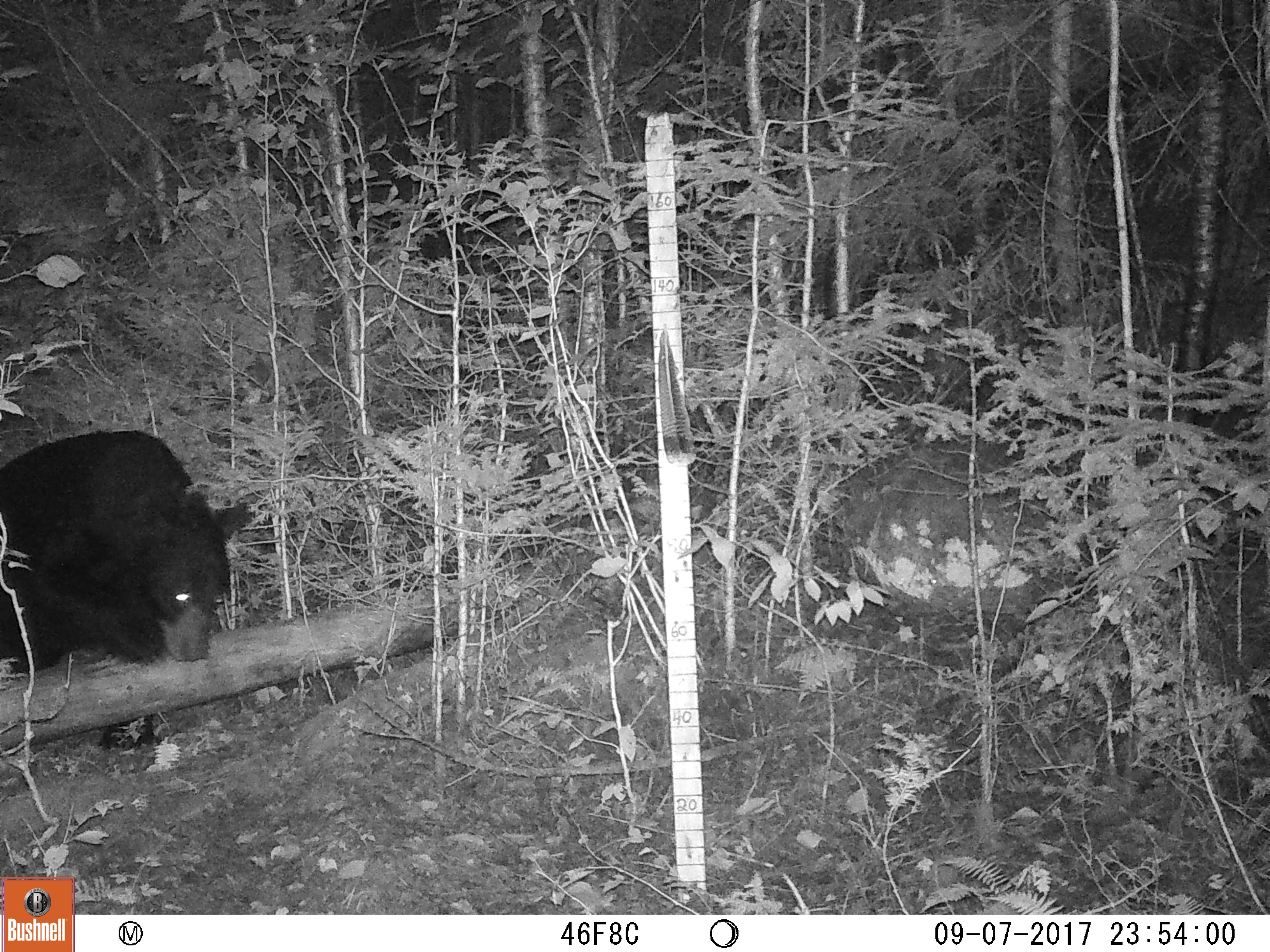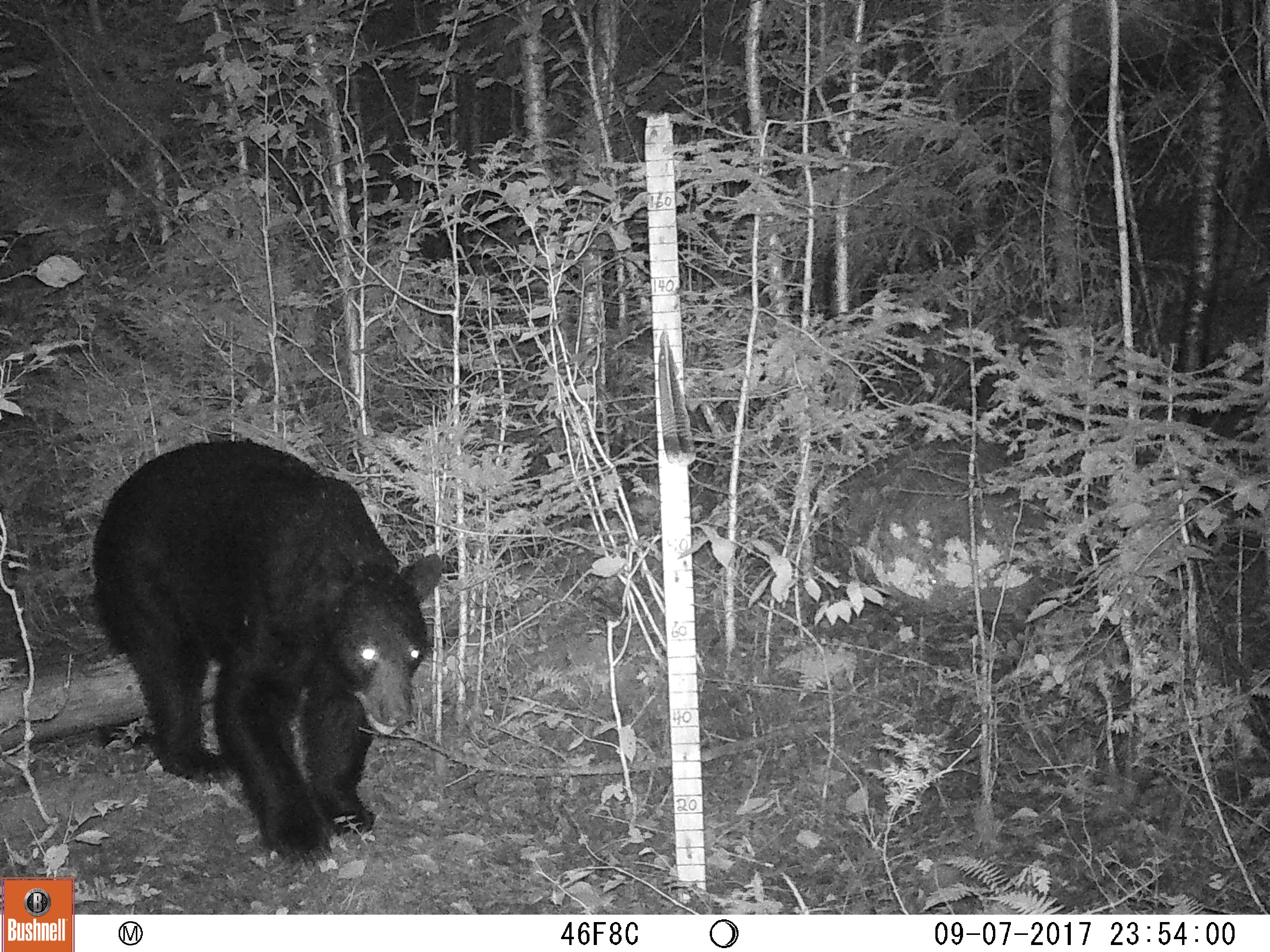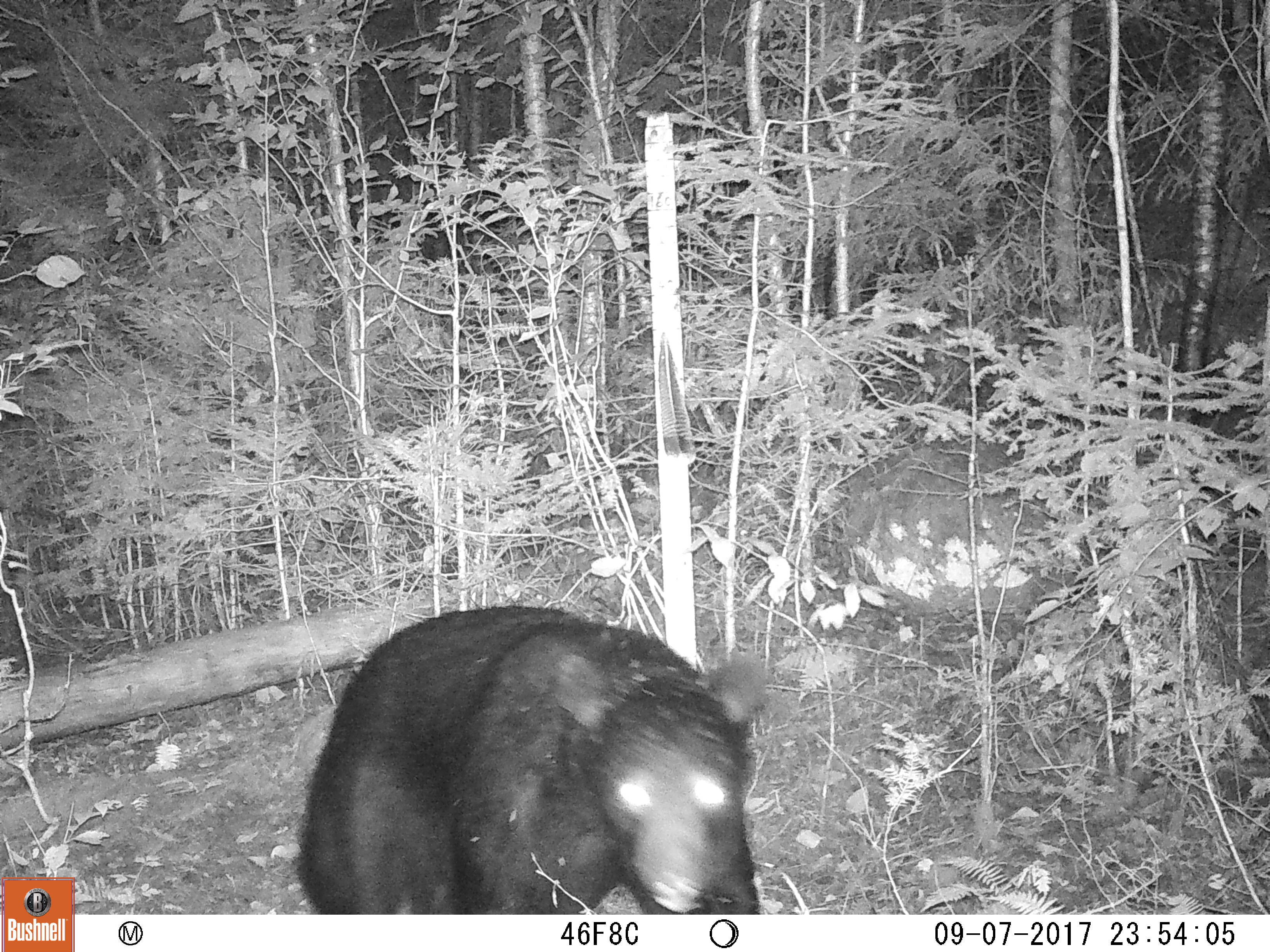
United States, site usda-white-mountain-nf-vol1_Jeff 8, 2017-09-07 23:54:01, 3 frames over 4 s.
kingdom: Animalia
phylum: Chordata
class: Mammalia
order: Carnivora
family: Ursidae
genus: Ursus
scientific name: Ursus americanus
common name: black bear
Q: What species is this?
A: Black bear (Ursus americanus).